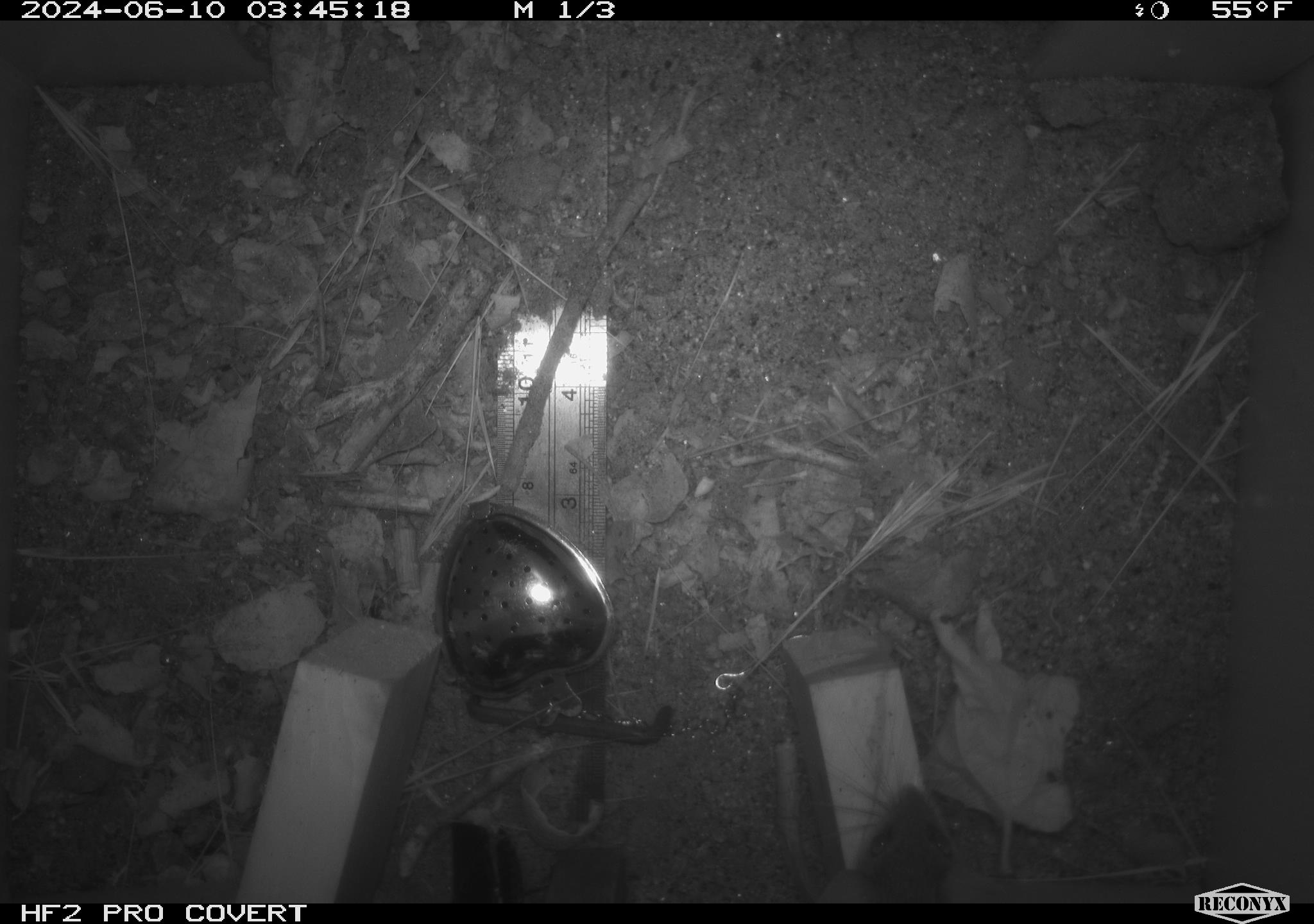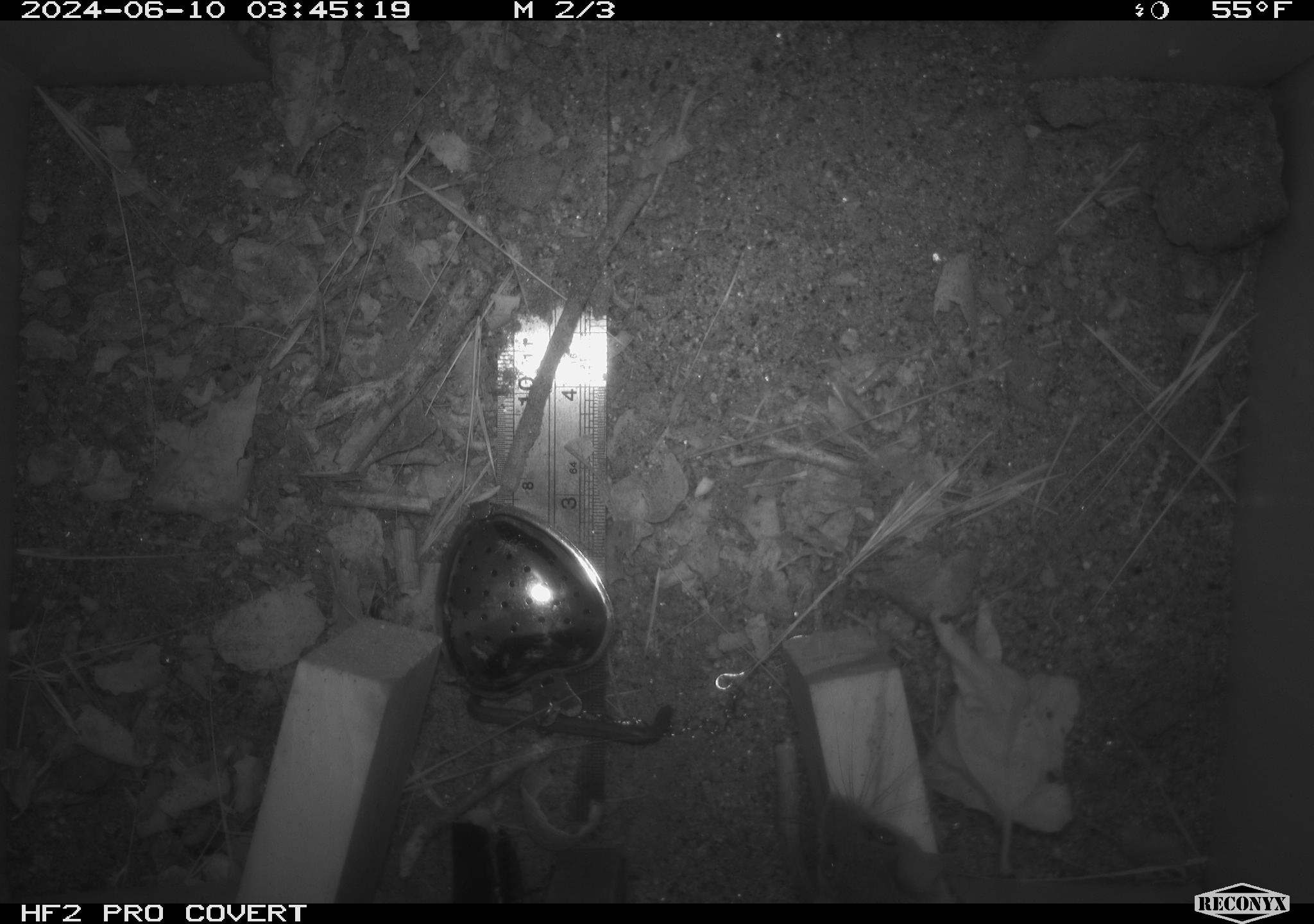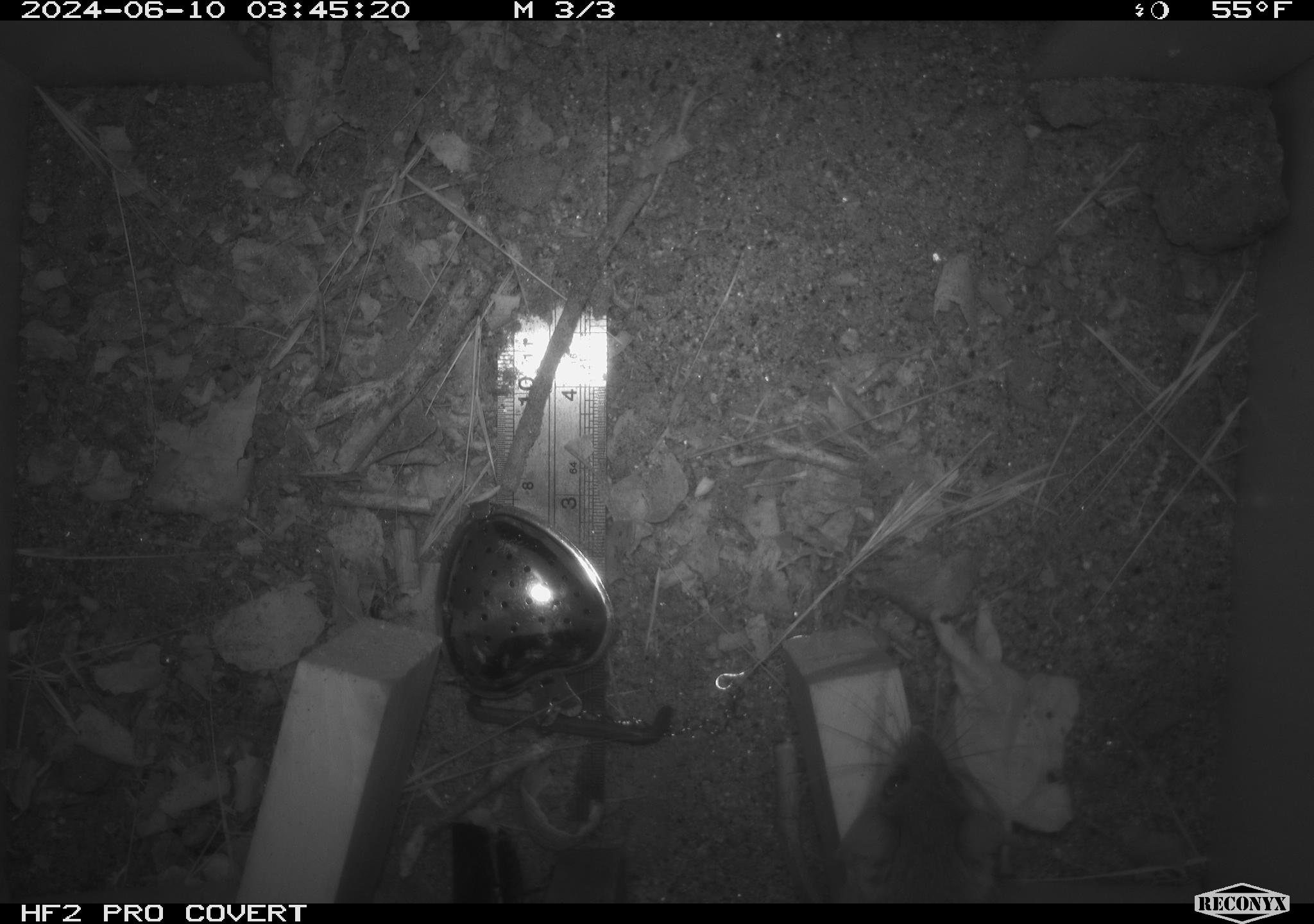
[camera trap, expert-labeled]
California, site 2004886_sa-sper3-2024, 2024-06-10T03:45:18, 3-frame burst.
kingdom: Animalia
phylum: Chordata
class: Mammalia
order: Rodentia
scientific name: Rodentia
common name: mouse species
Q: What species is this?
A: Mouse species (Rodentia).